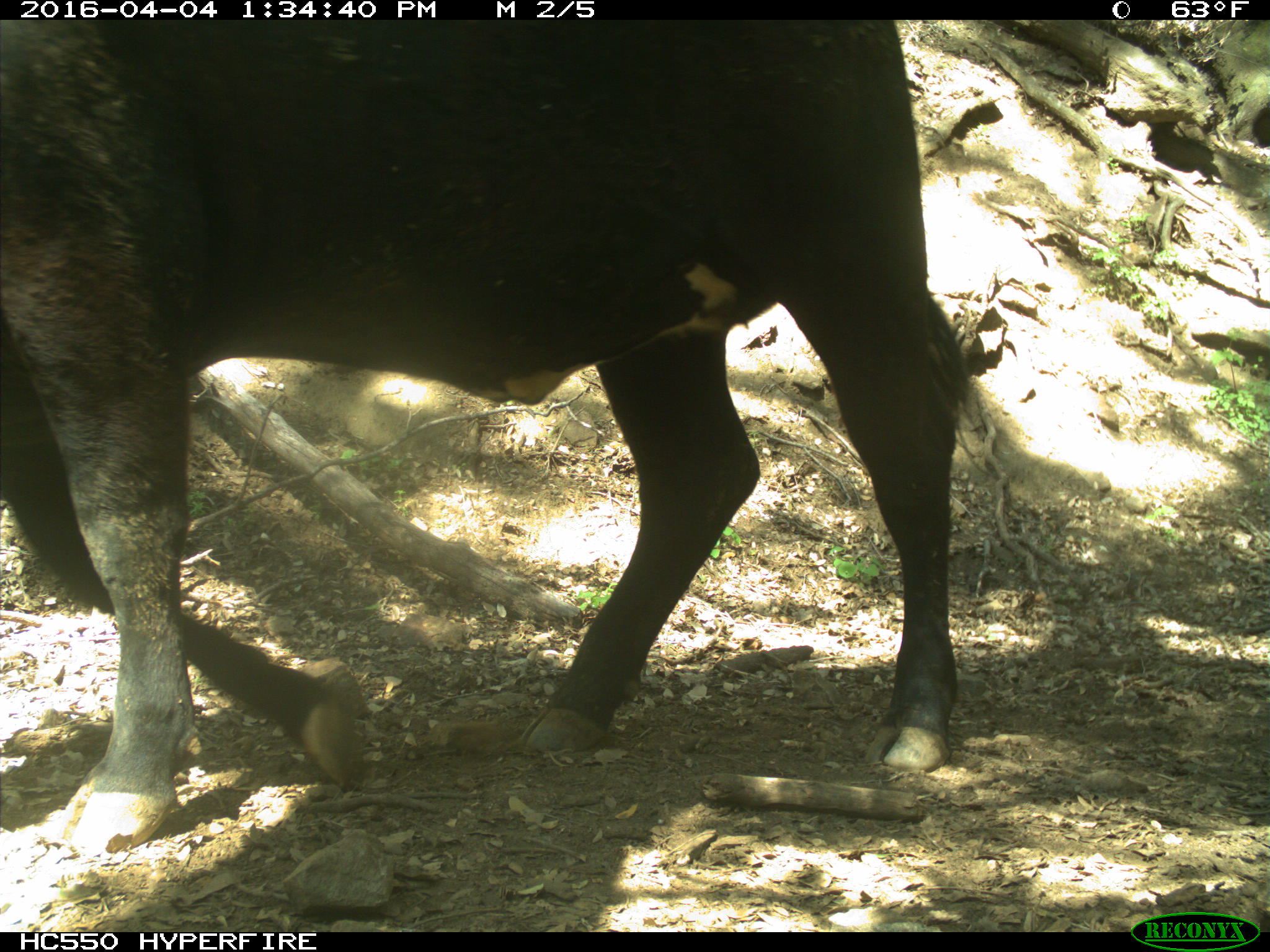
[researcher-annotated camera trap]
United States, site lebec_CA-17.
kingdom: Animalia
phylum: Chordata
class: Mammalia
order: Artiodactyla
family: Bovidae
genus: Bos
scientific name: Bos taurus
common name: domestic cow